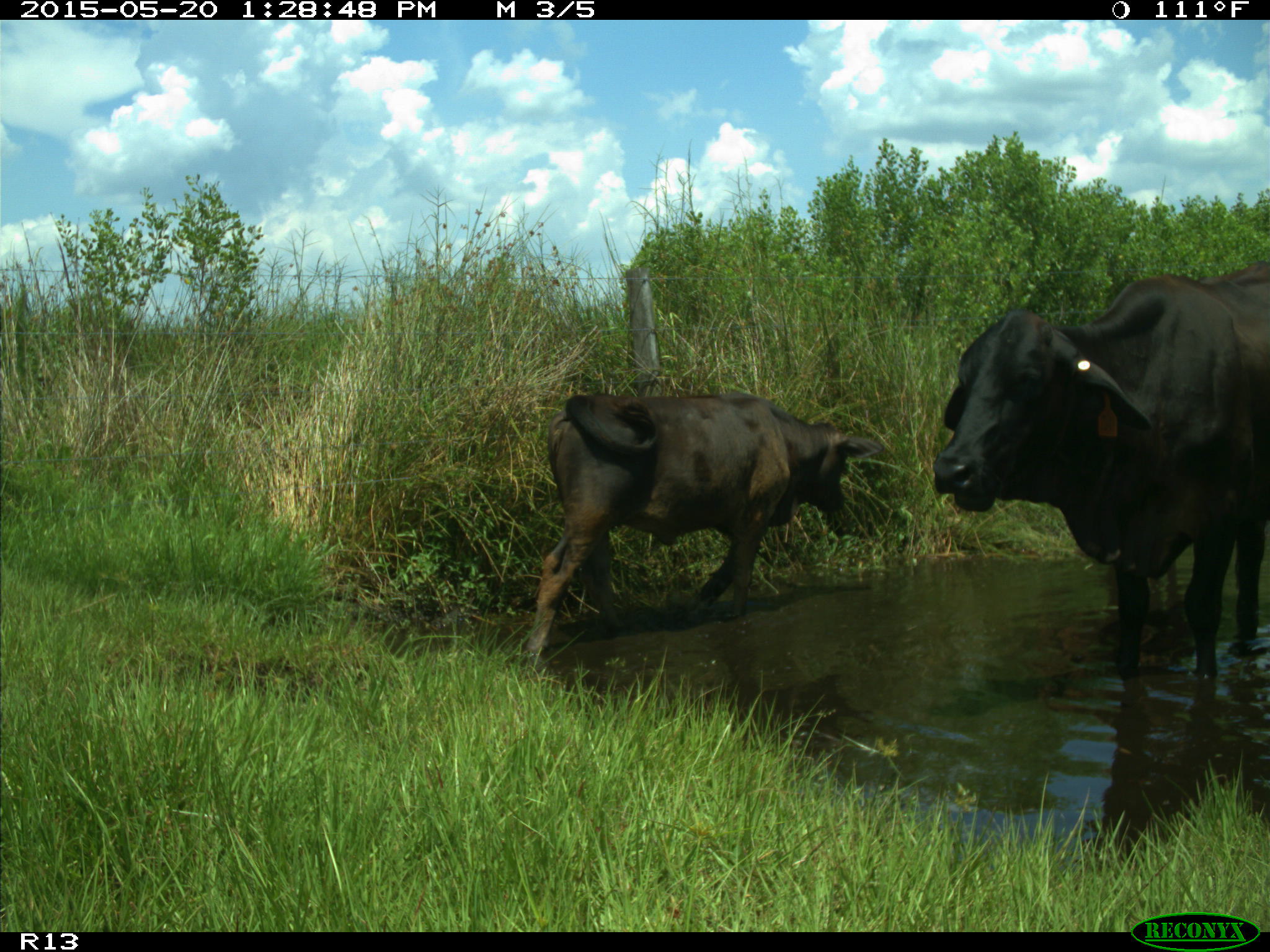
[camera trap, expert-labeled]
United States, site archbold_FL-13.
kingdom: Animalia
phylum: Chordata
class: Mammalia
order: Artiodactyla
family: Bovidae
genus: Bos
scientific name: Bos taurus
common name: domestic cow